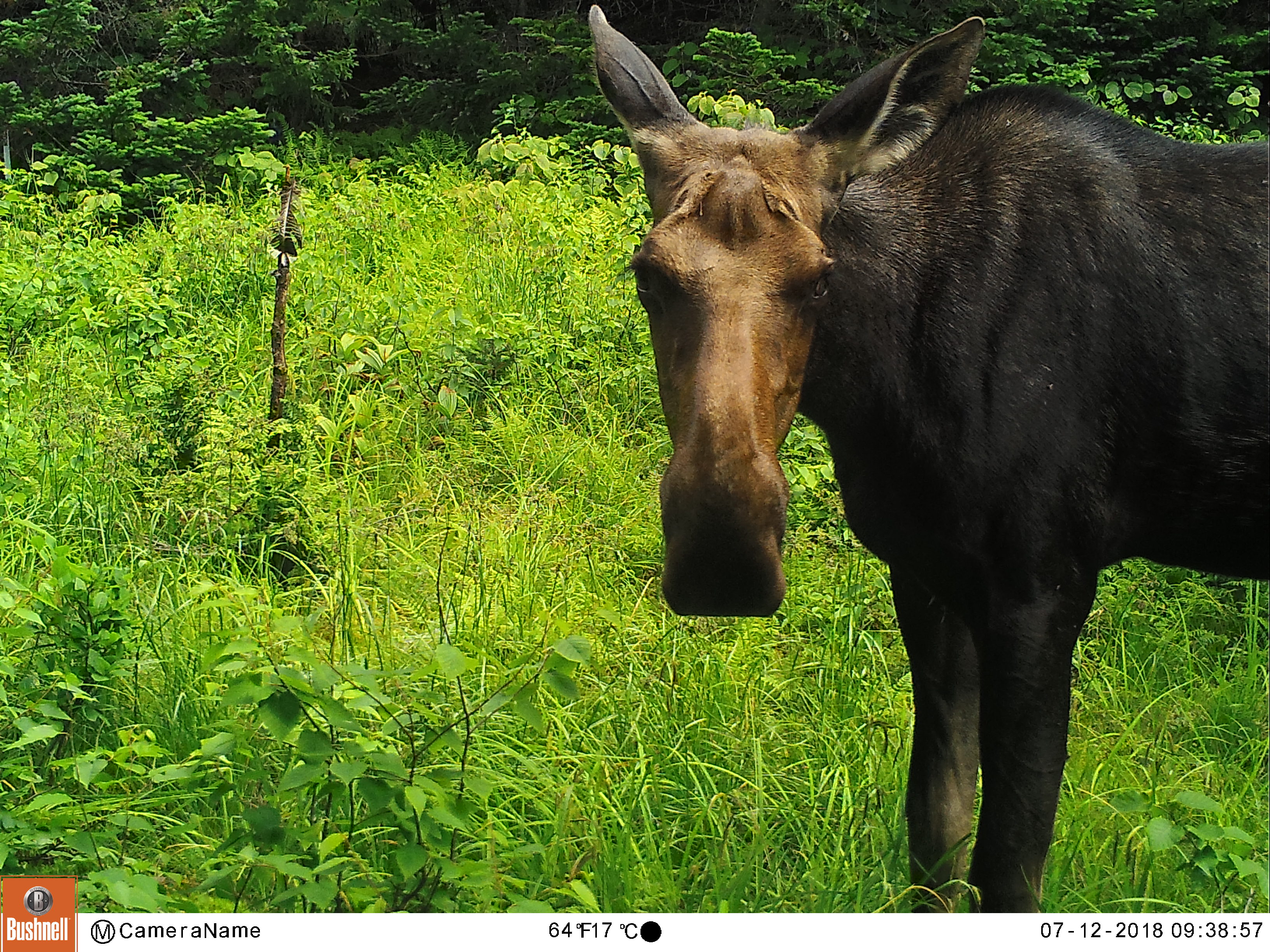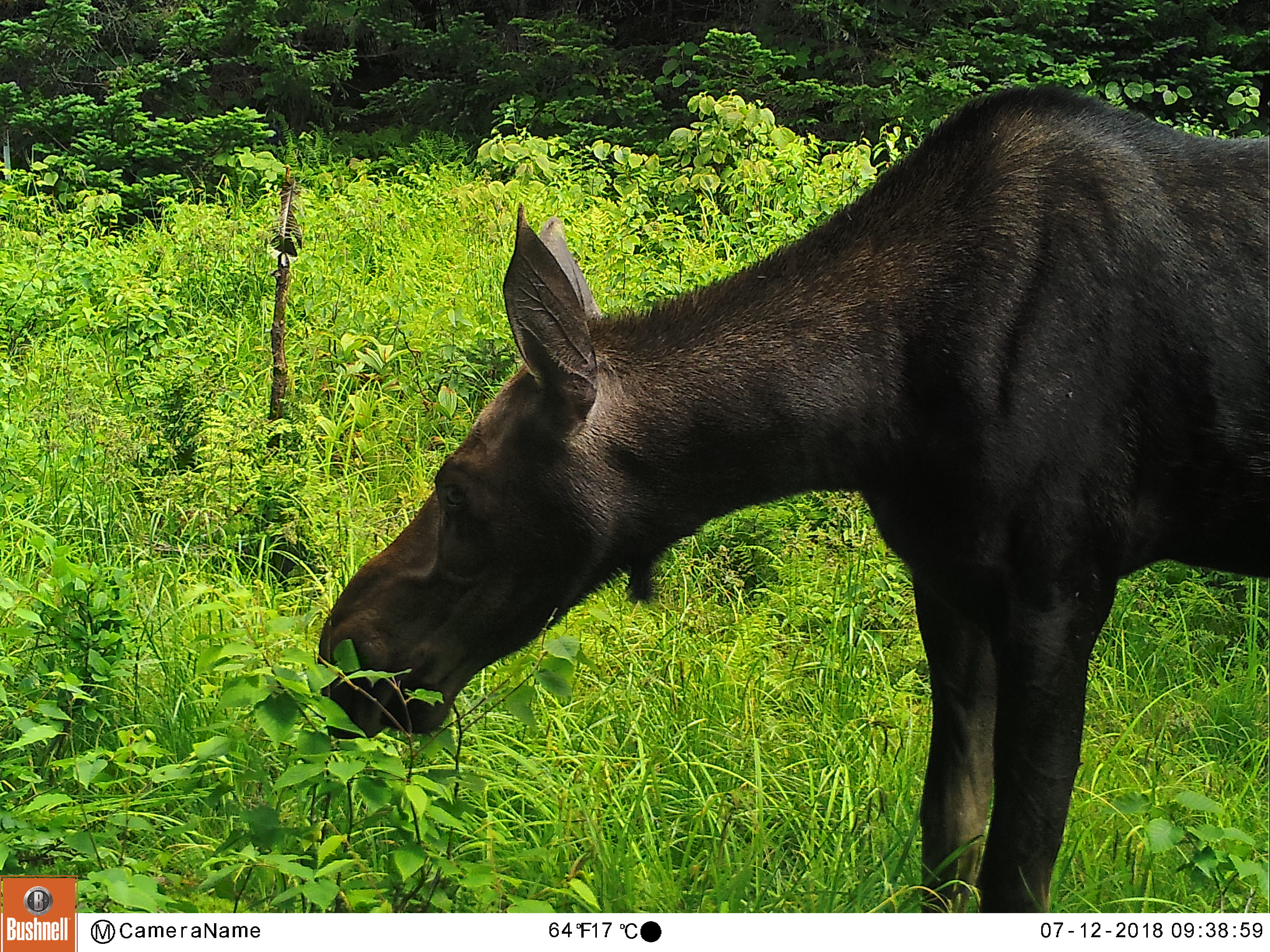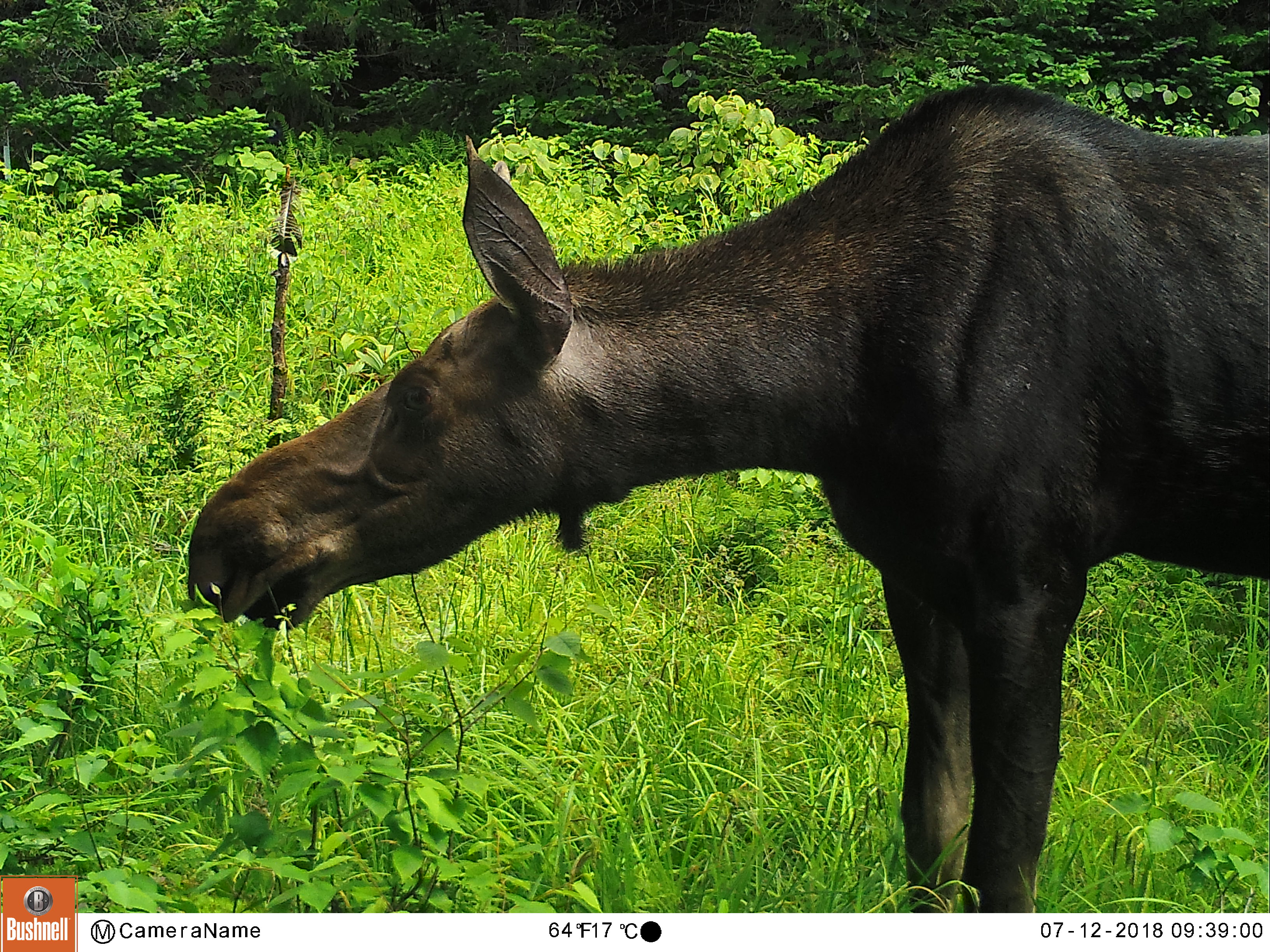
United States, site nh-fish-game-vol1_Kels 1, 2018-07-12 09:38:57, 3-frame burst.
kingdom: Animalia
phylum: Chordata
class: Mammalia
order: Artiodactyla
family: Cervidae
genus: Alces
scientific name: Alces alces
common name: moose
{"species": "moose (Alces alces)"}